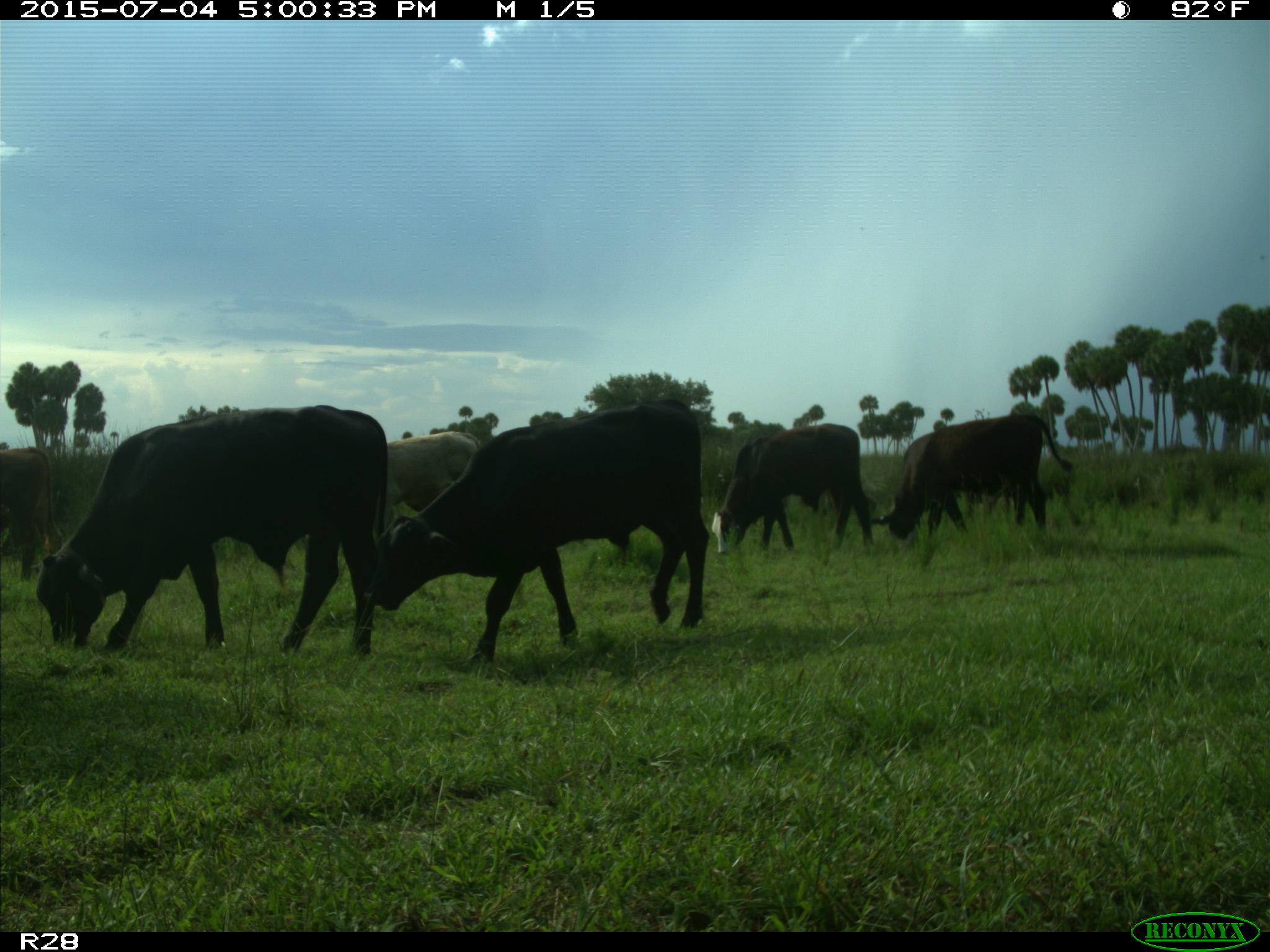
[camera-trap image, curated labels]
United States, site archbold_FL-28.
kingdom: Animalia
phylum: Chordata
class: Mammalia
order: Artiodactyla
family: Bovidae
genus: Bos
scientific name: Bos taurus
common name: domestic cow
Bos taurus (domestic cow).